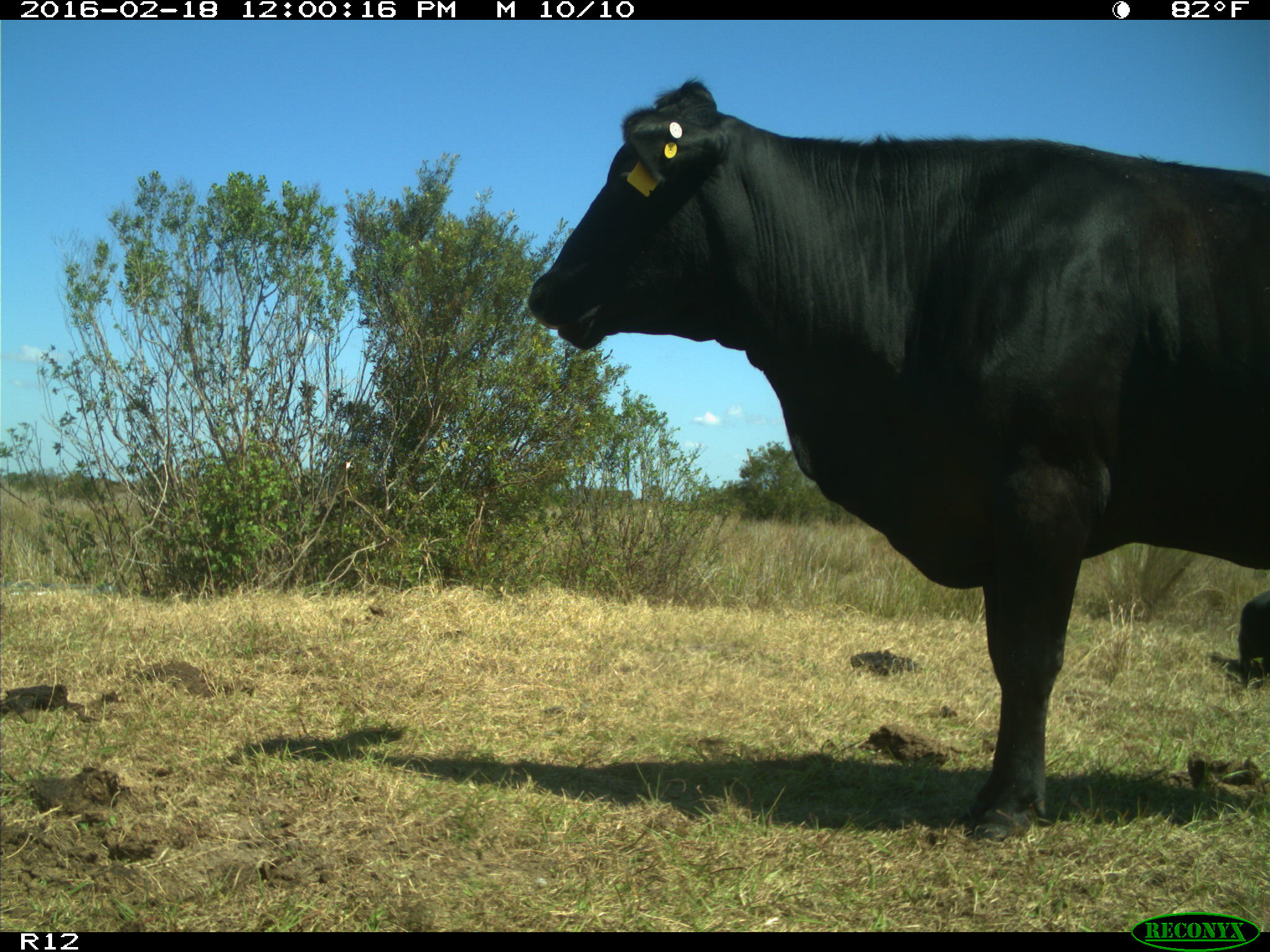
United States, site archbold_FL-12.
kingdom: Animalia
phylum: Chordata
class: Mammalia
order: Artiodactyla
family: Bovidae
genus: Bos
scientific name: Bos taurus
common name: domestic cow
Bos taurus (domestic cow).